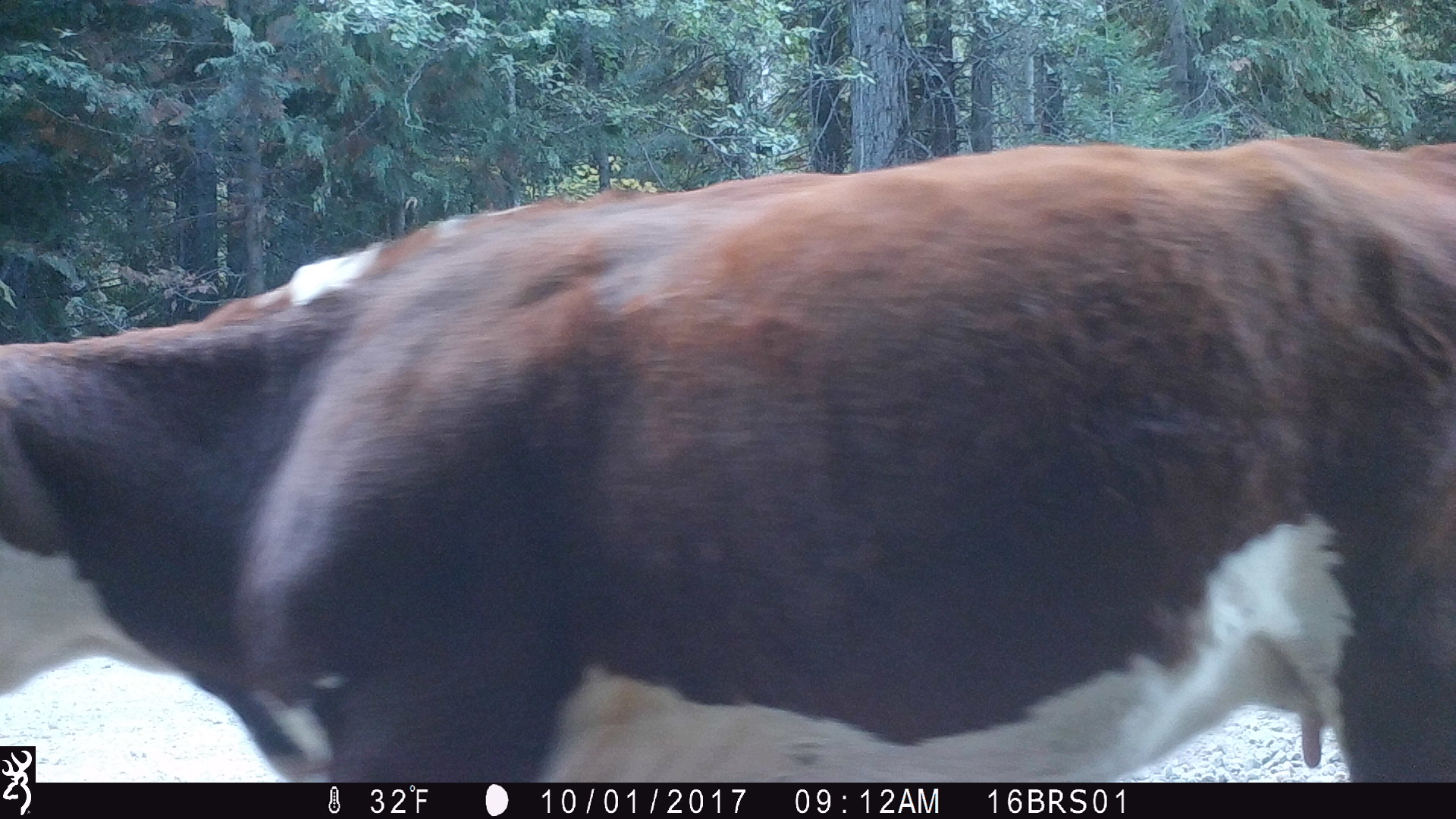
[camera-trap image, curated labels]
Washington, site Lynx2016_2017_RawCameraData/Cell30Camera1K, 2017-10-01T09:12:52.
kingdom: Animalia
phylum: Chordata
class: Mammalia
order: Artiodactyla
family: Bovidae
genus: Bos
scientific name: Bos taurus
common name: domestic cattle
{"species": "domestic cattle (Bos taurus)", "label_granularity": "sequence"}